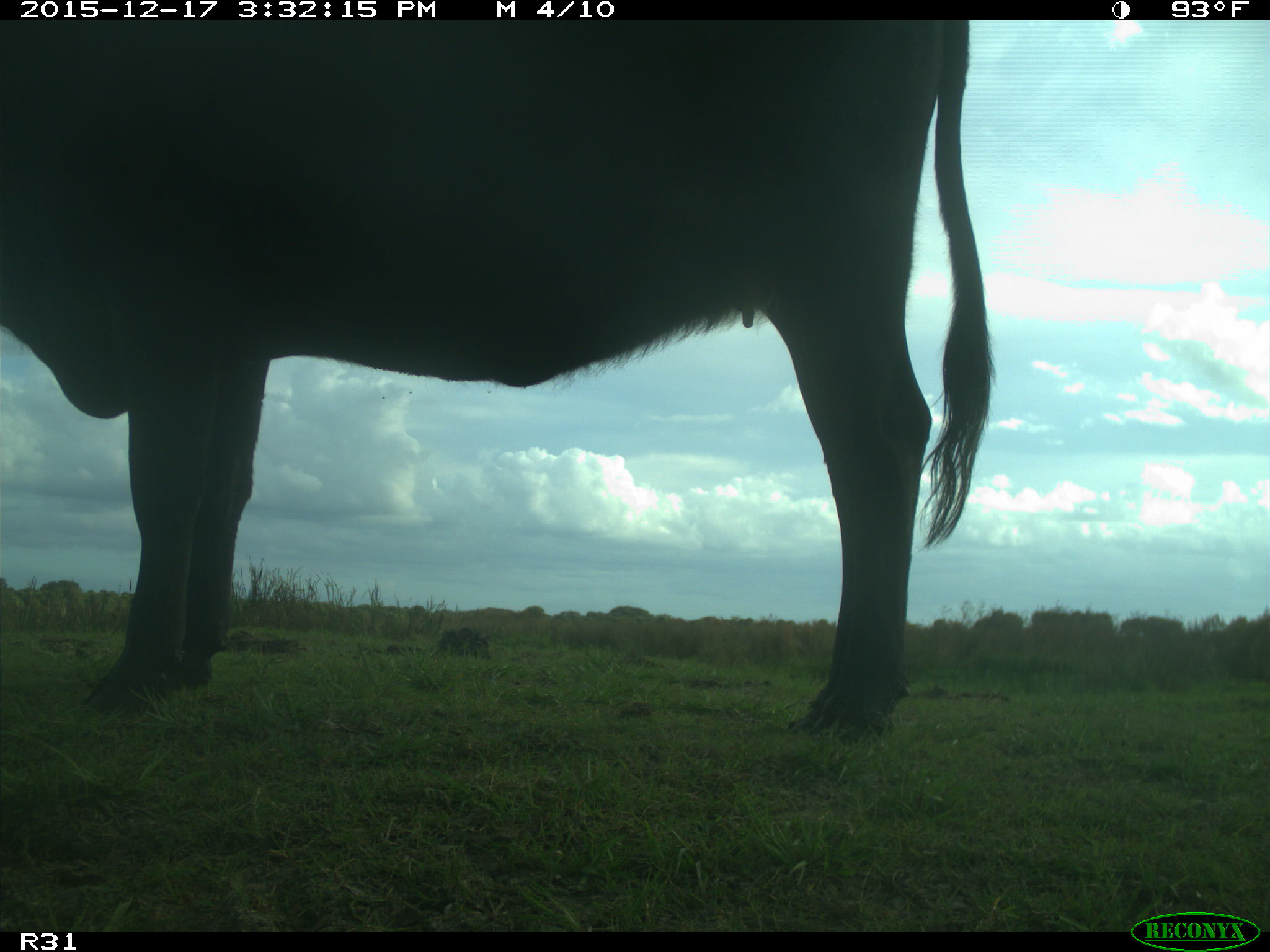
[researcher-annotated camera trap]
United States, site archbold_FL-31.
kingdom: Animalia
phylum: Chordata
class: Mammalia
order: Artiodactyla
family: Bovidae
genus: Bos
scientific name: Bos taurus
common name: domestic cow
Bos taurus (domestic cow).